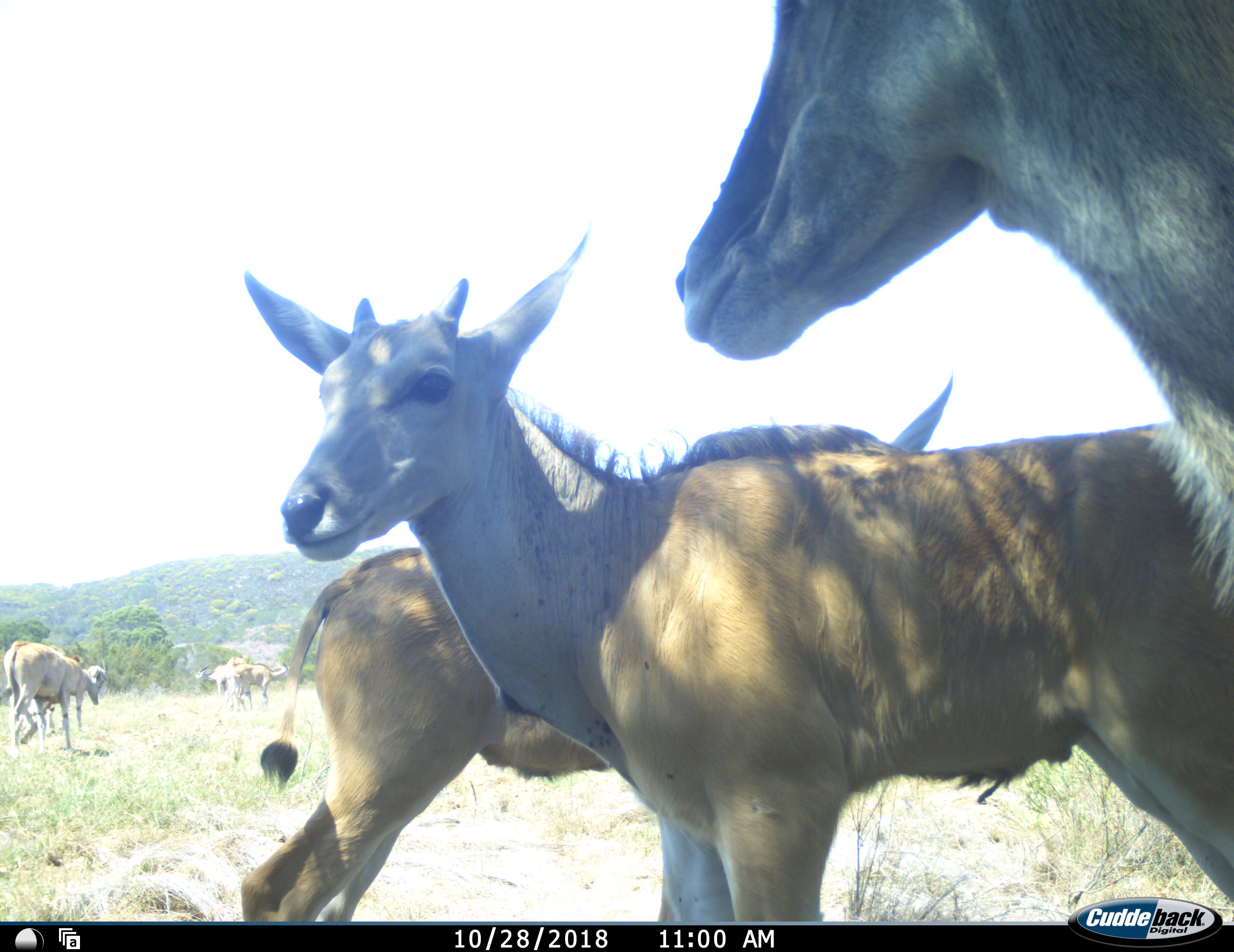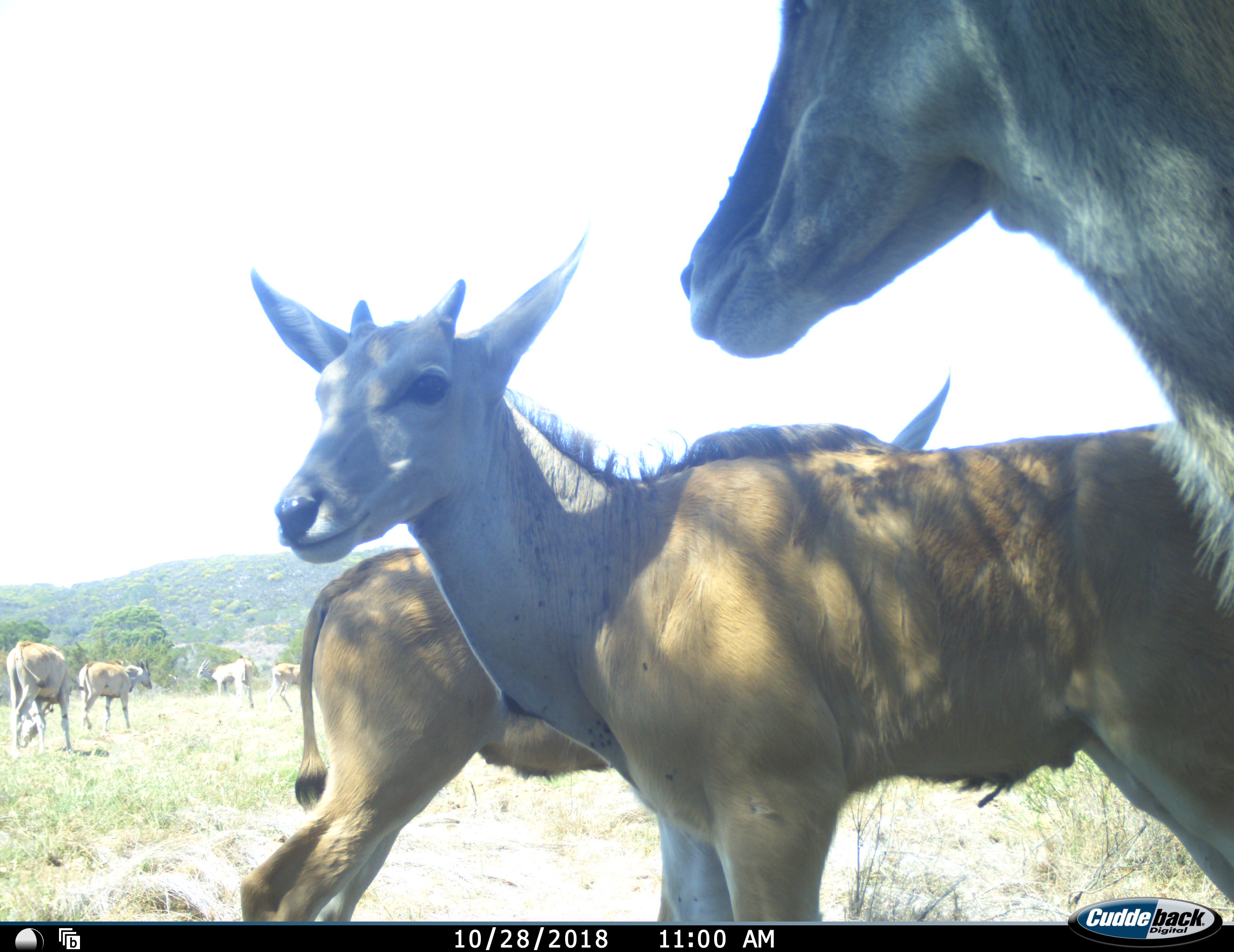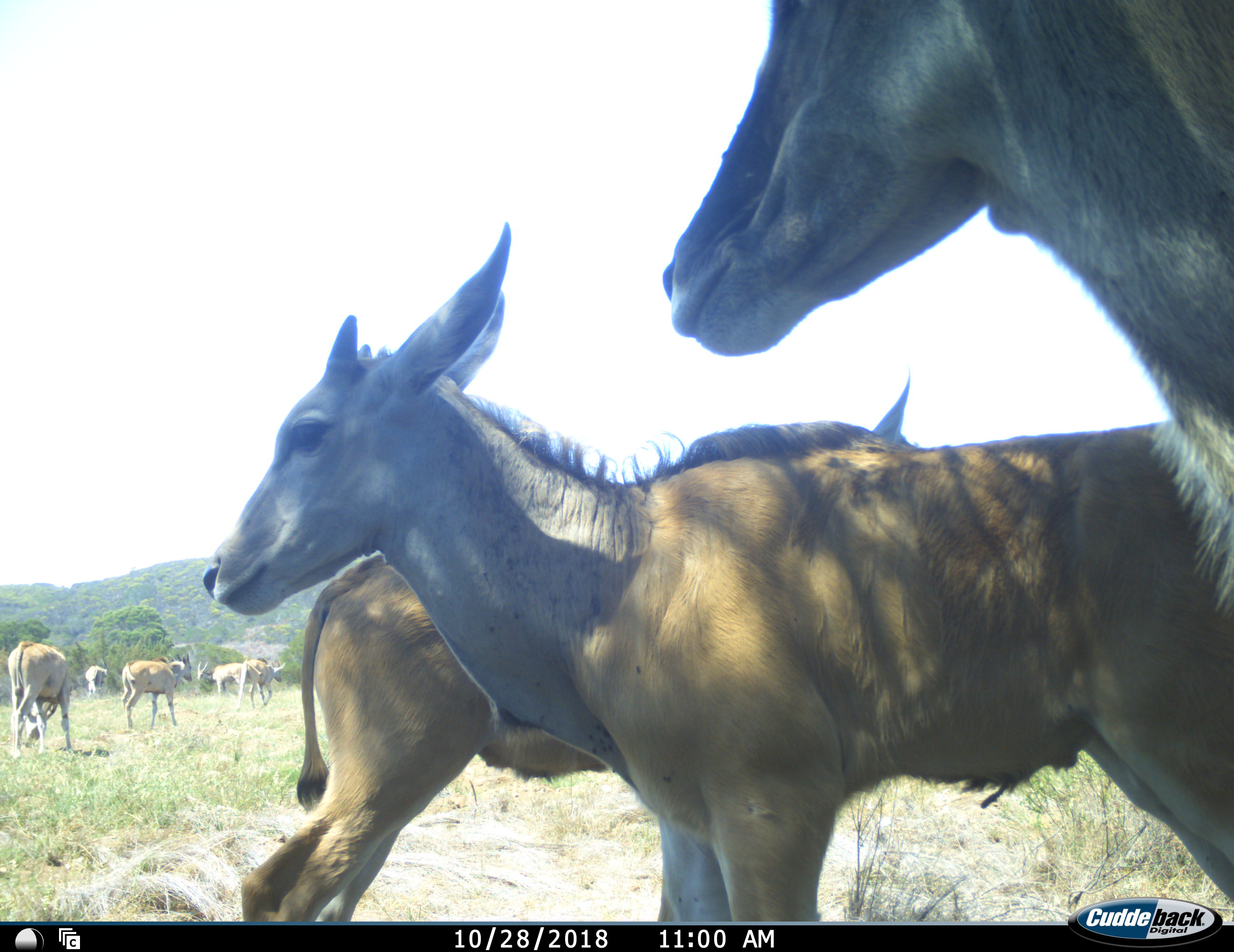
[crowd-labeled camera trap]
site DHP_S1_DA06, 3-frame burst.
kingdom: Animalia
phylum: Chordata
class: Mammalia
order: Artiodactyla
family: Bovidae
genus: Tragelaphus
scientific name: Tragelaphus oryx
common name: eland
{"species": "eland (Tragelaphus oryx)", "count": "8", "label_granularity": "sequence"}